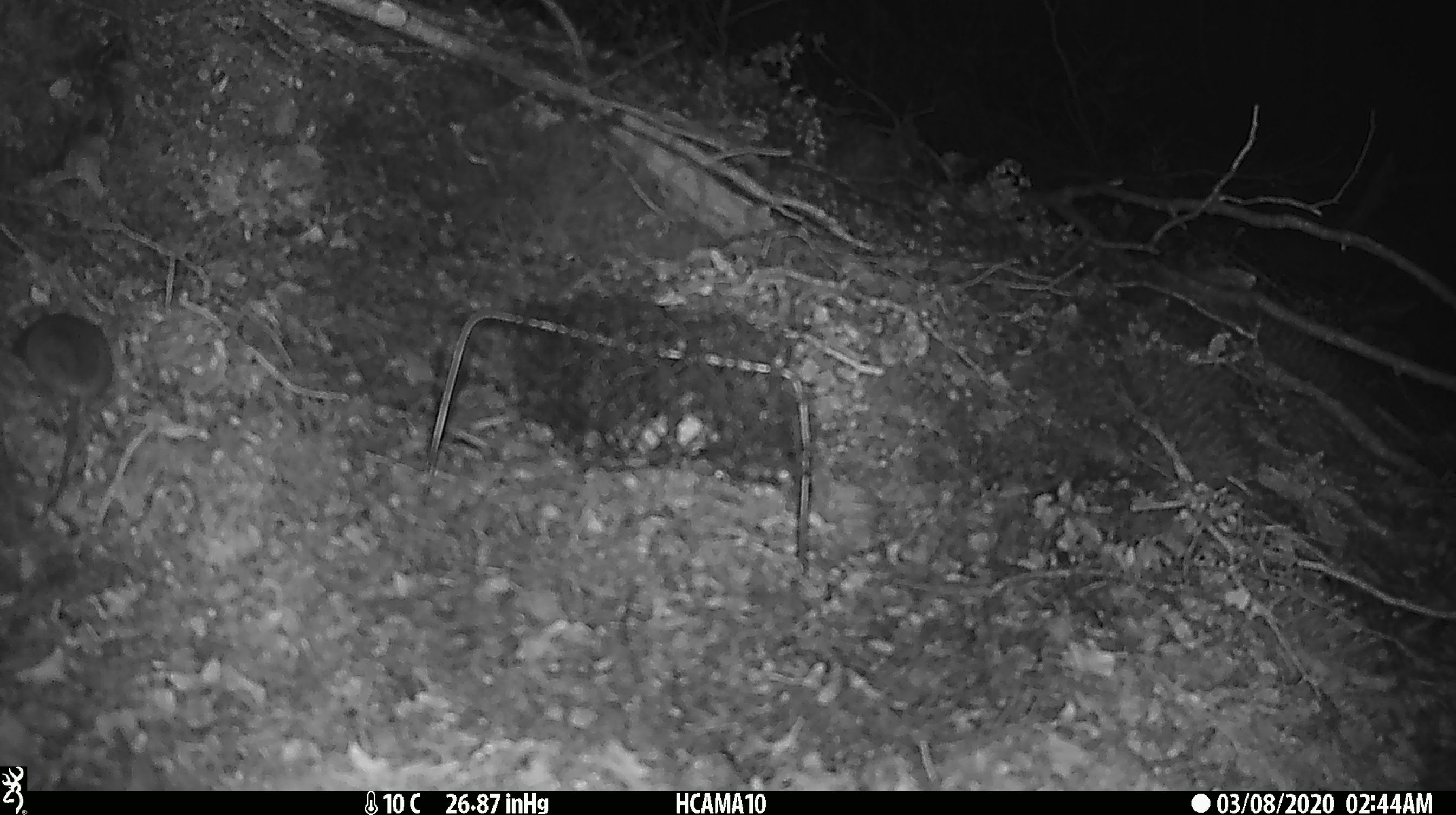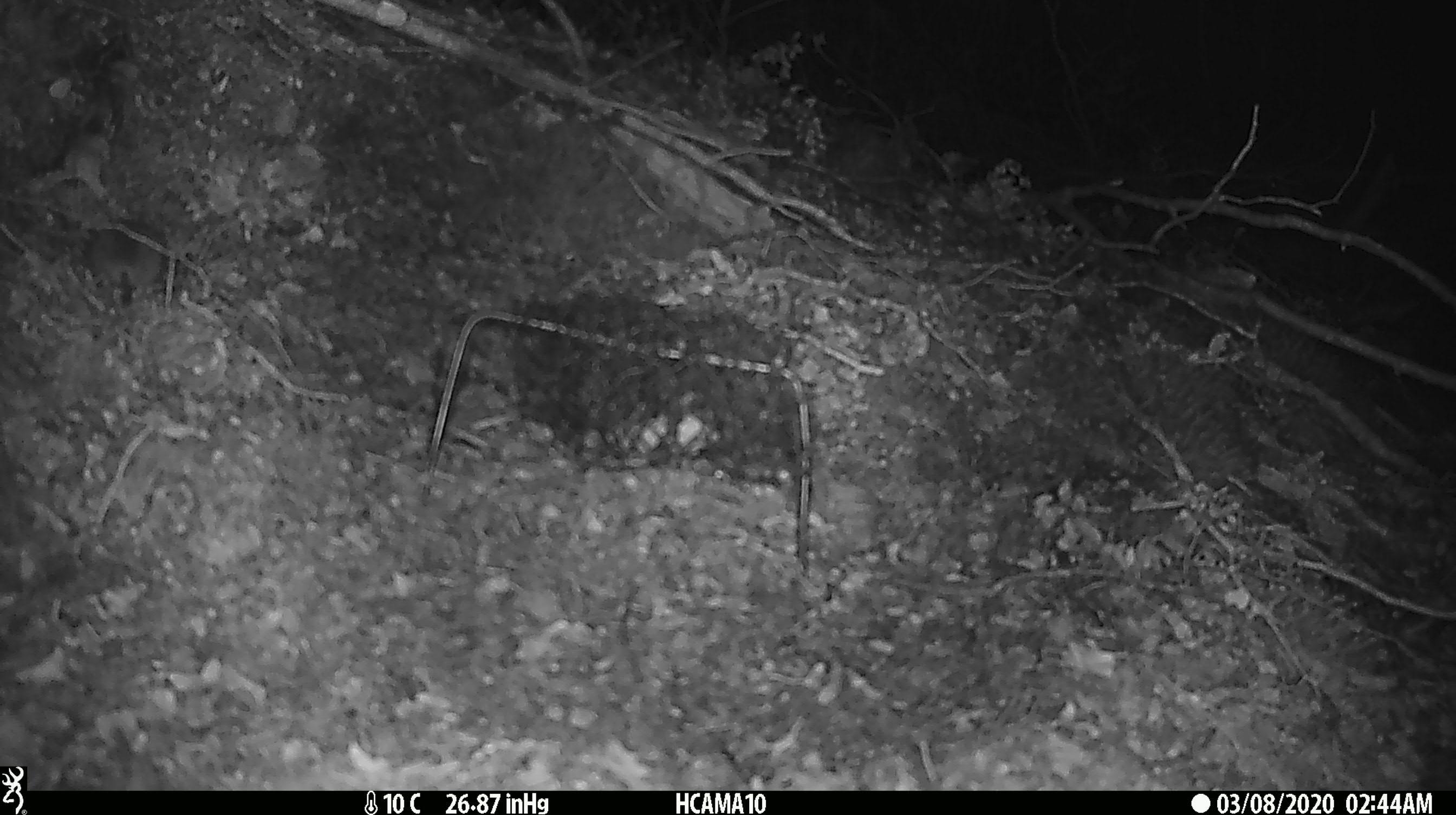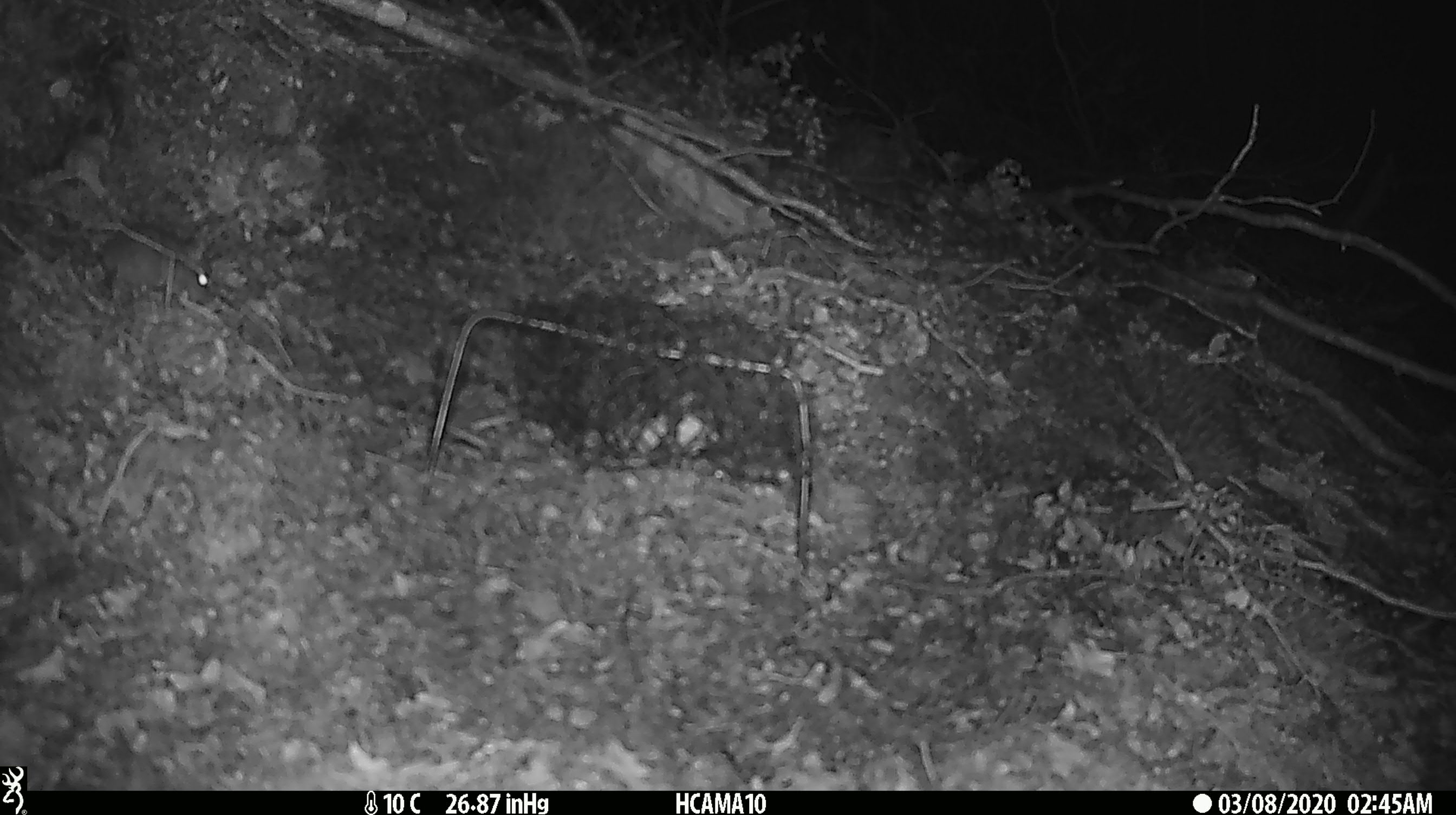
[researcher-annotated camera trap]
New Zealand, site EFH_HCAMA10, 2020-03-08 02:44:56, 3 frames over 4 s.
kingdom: Animalia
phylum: Chordata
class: Mammalia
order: Rodentia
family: Muridae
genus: Mus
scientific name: Mus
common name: mouse